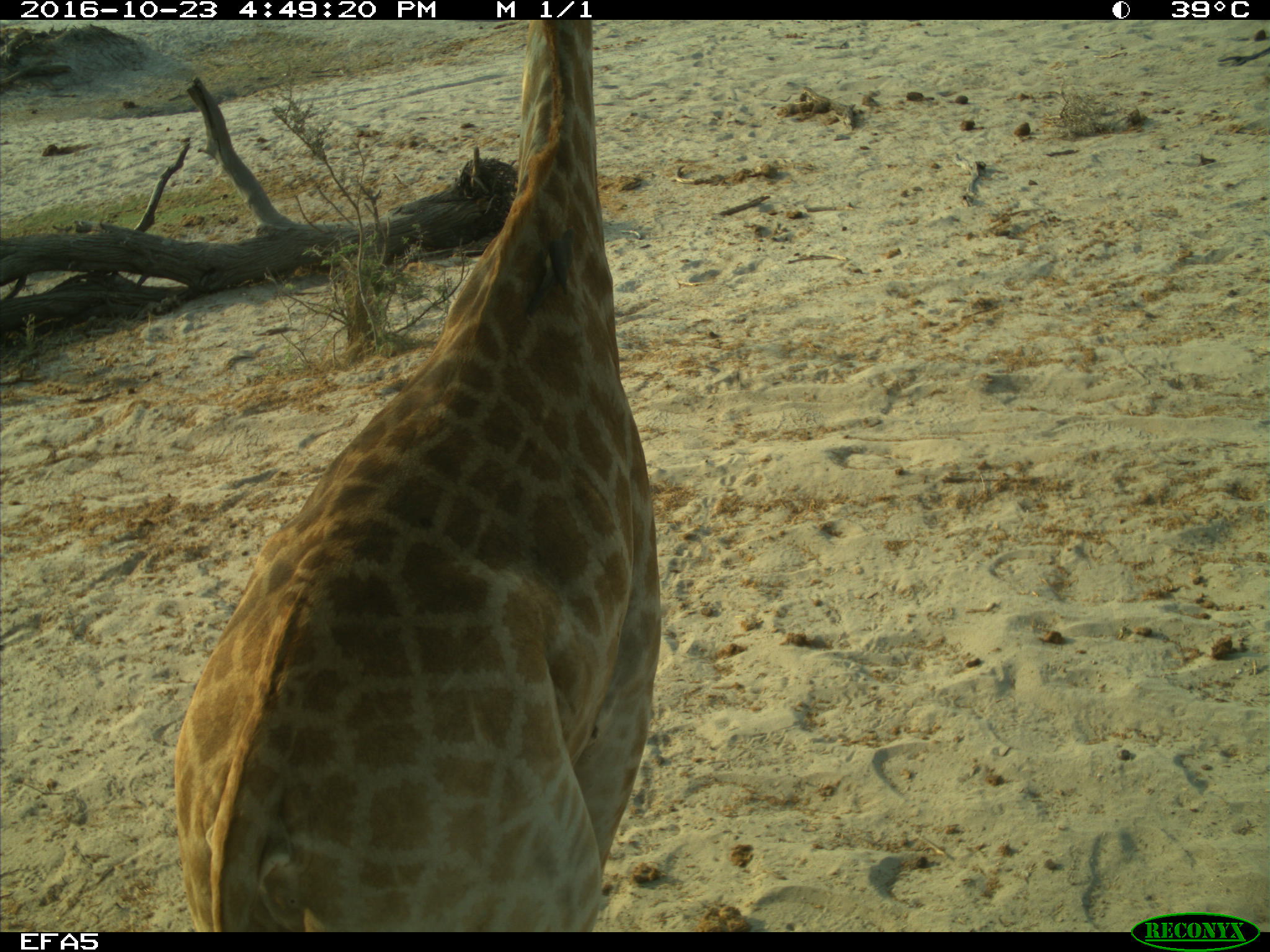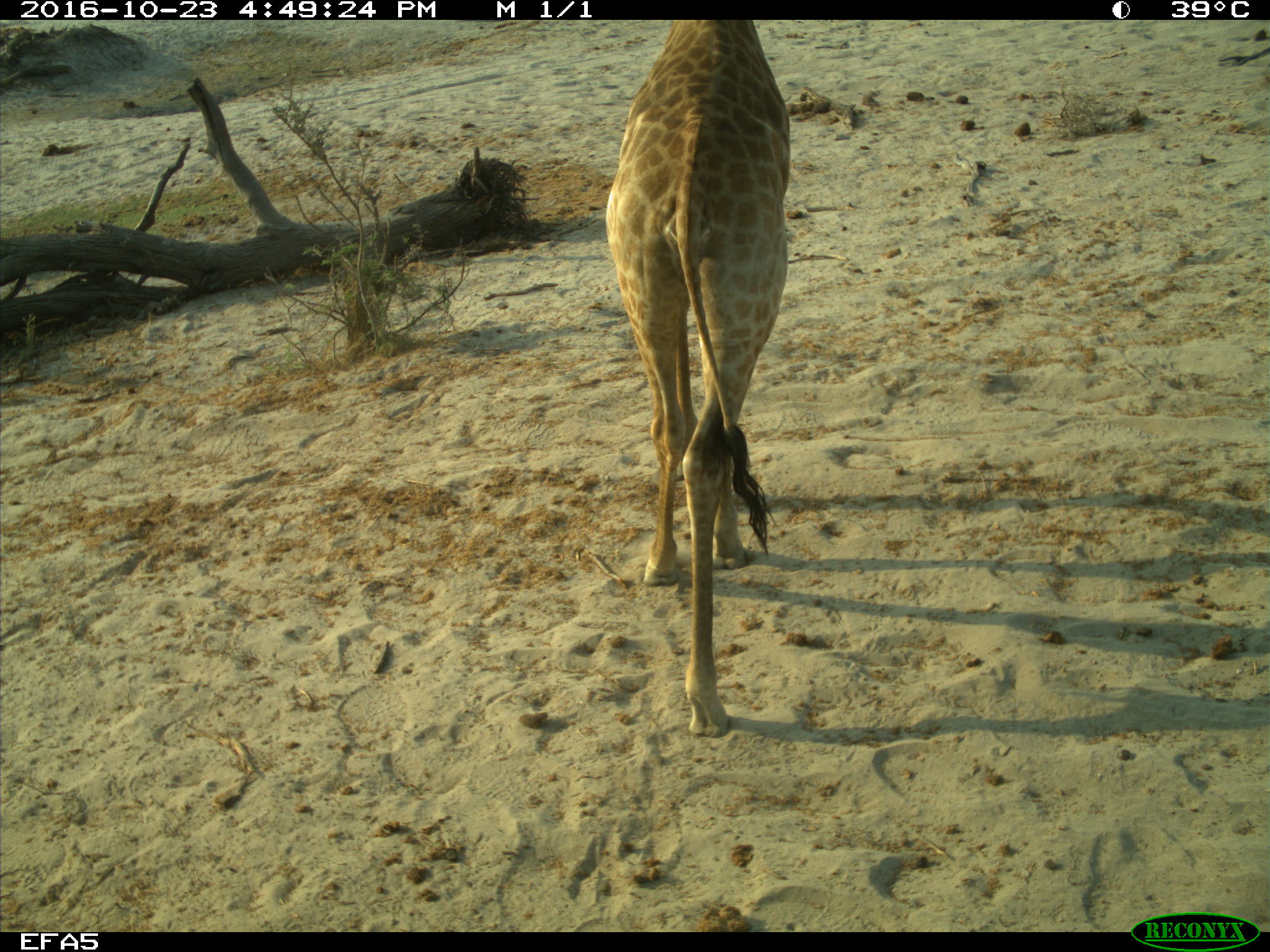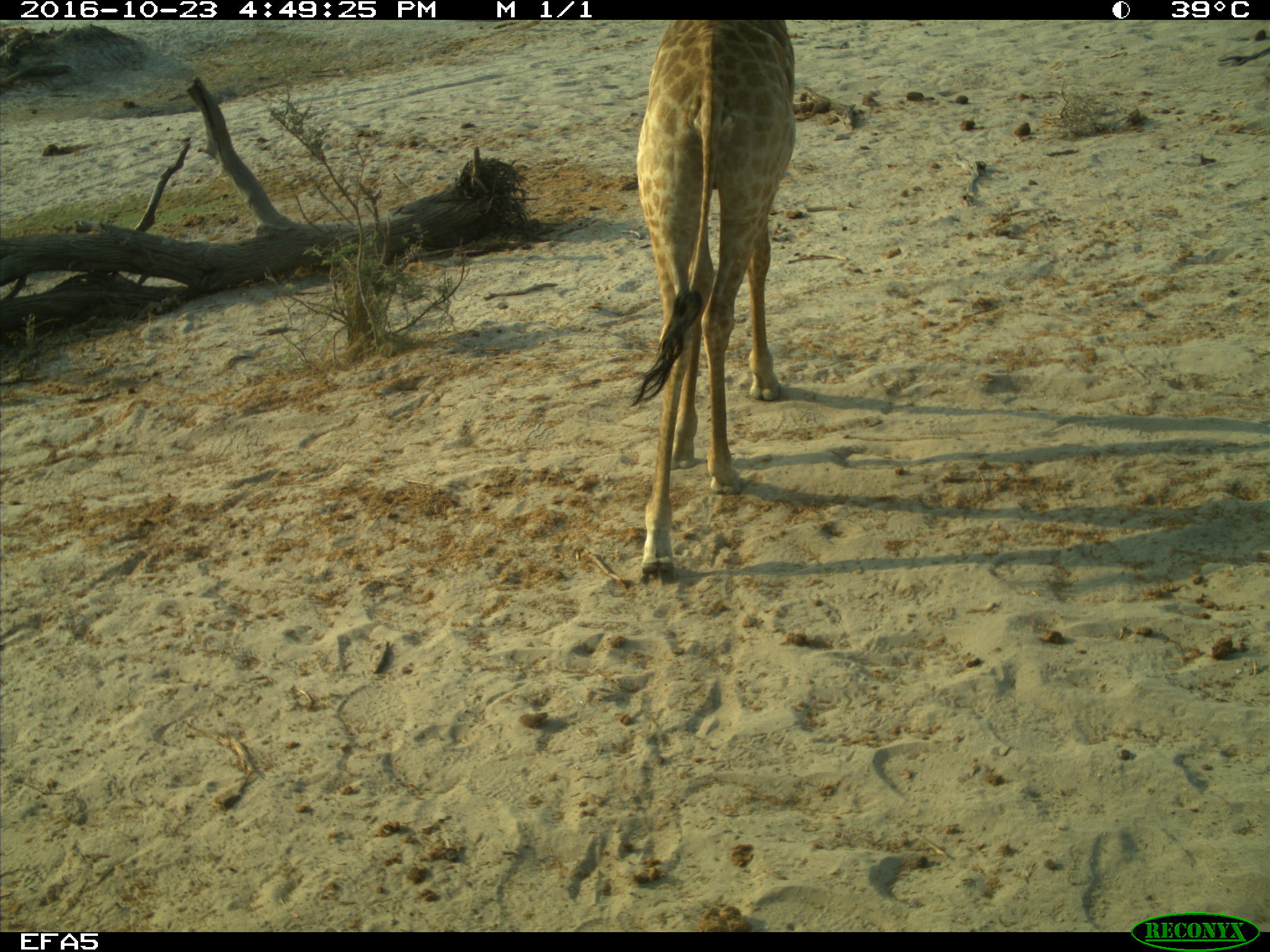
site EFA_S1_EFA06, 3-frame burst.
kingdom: Animalia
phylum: Chordata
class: Mammalia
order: Artiodactyla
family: Giraffidae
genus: Giraffa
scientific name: Giraffa camelopardalis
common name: giraffe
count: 1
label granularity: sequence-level